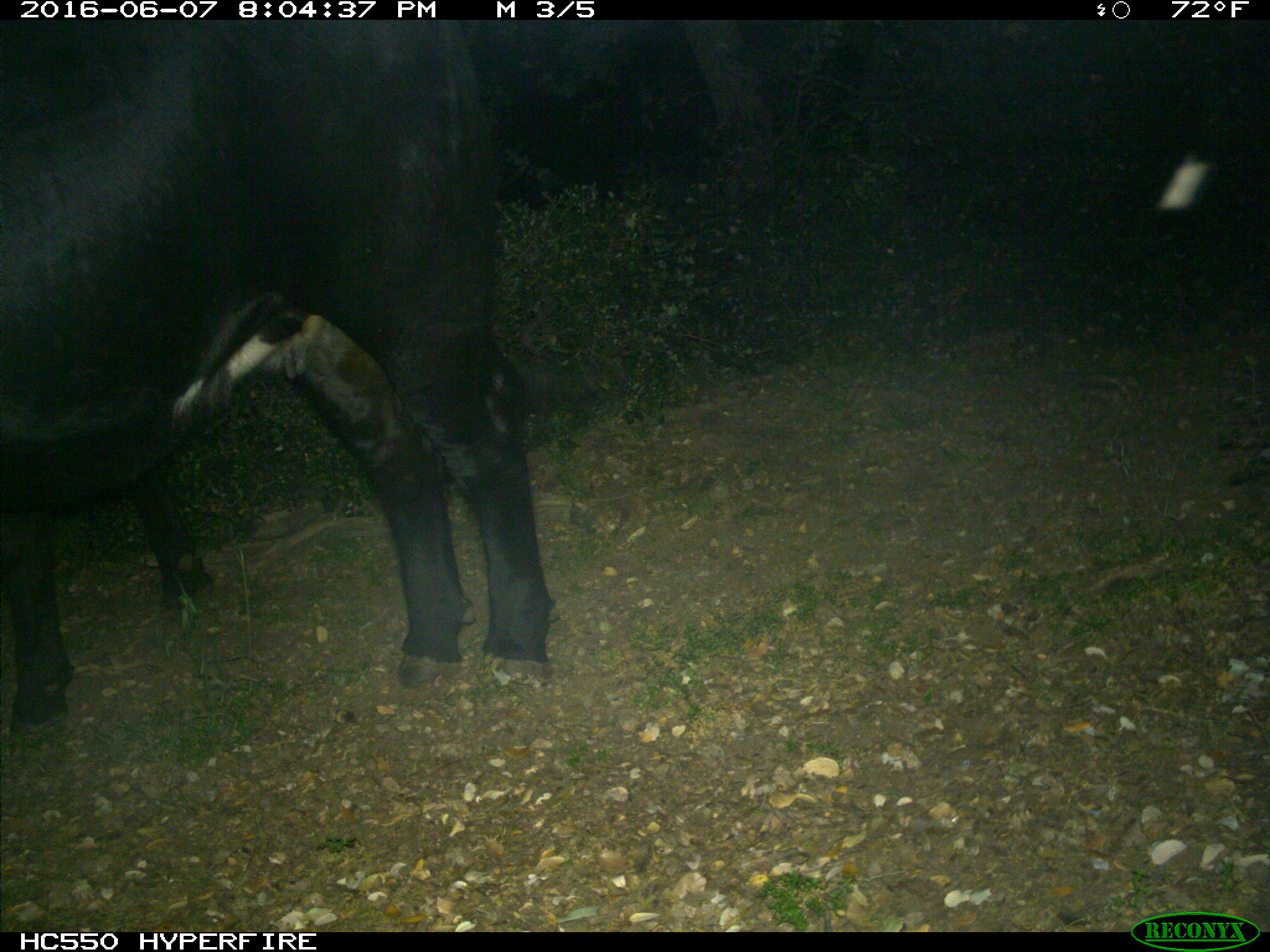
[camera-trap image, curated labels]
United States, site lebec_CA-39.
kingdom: Animalia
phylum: Chordata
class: Mammalia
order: Artiodactyla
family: Bovidae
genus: Bos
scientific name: Bos taurus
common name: domestic cow